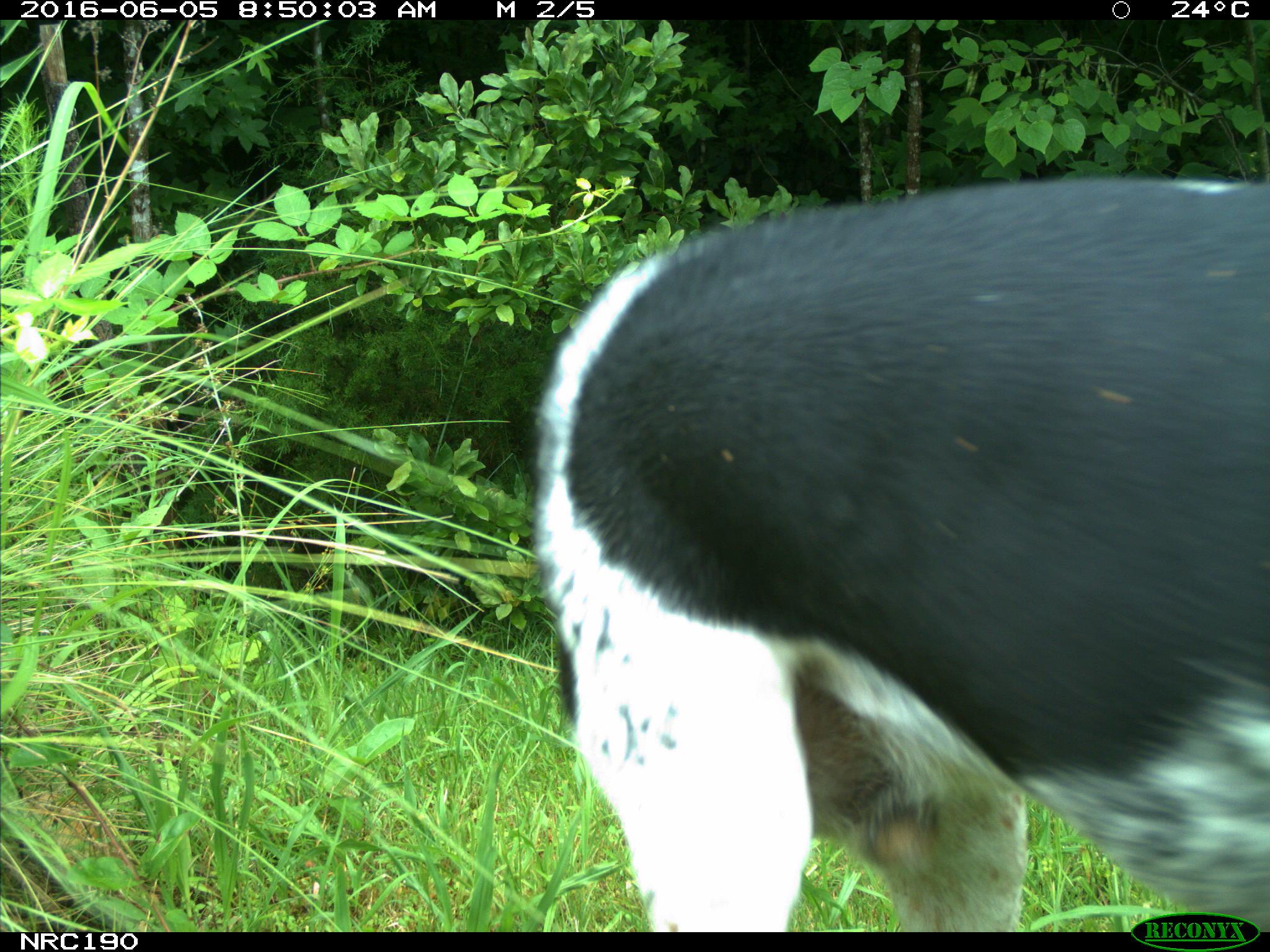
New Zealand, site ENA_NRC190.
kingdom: Animalia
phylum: Chordata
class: Mammalia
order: Carnivora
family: Canidae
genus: Canis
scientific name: Canis familiaris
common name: domestic dog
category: dog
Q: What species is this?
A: Dog (domestic dog) (Canis familiaris).